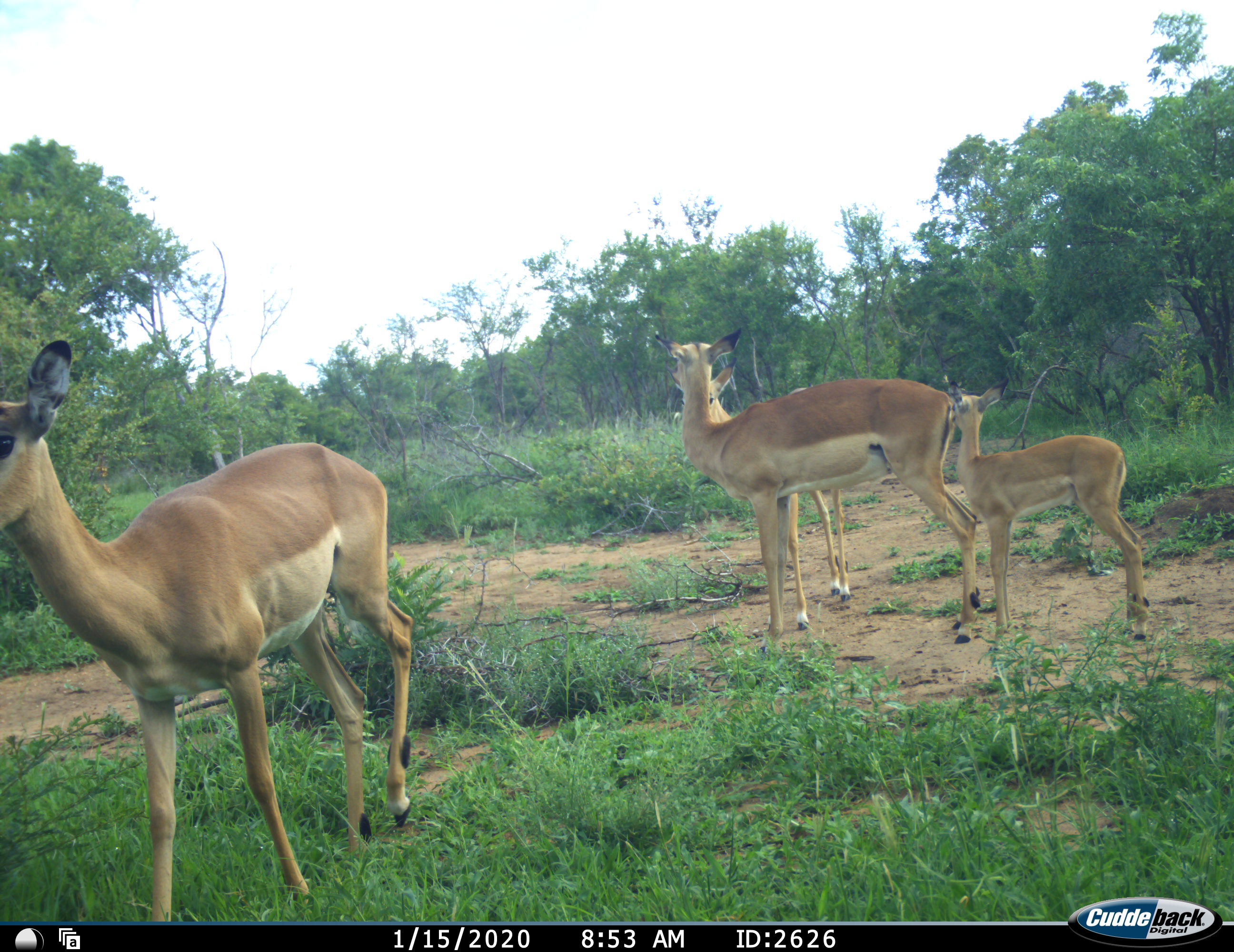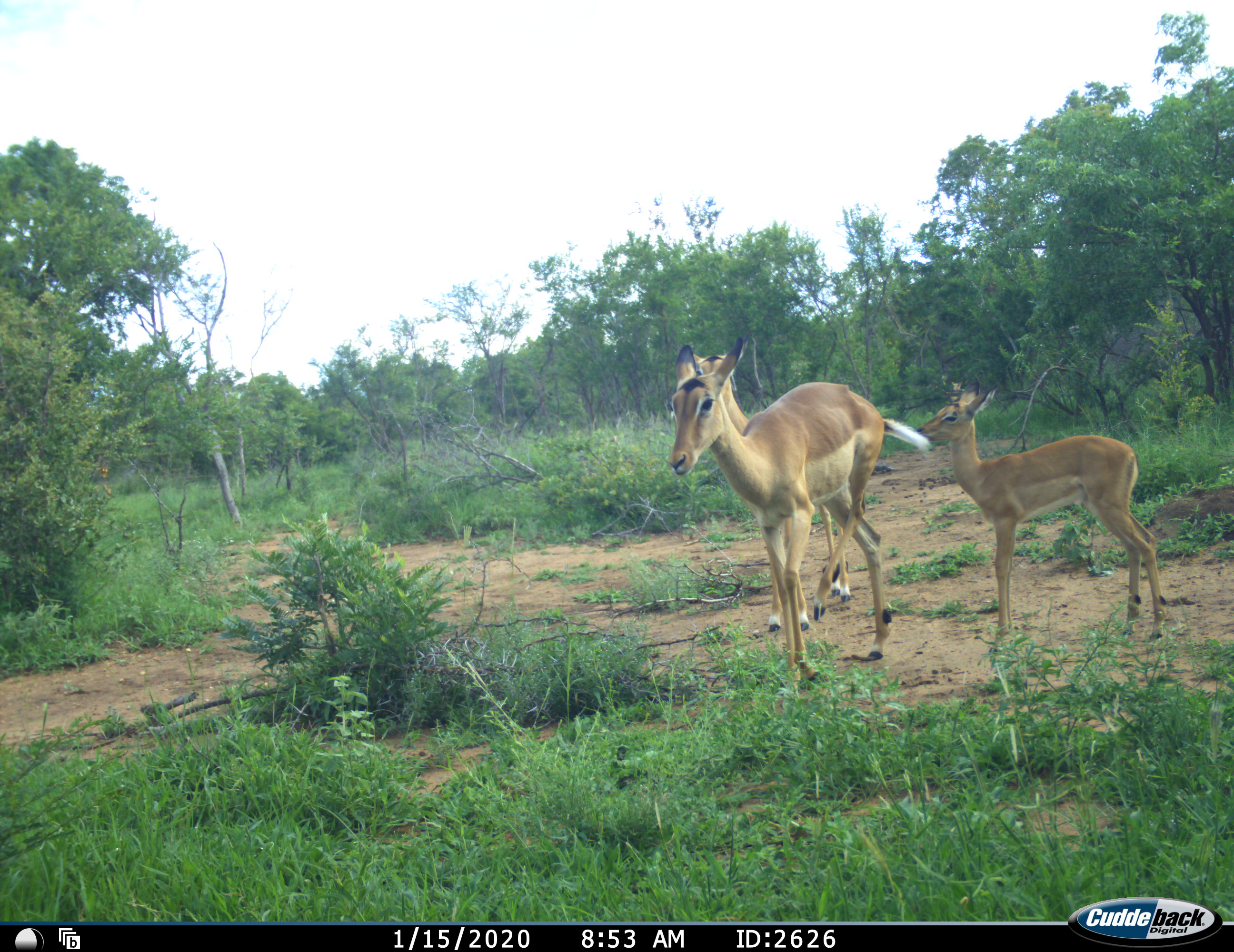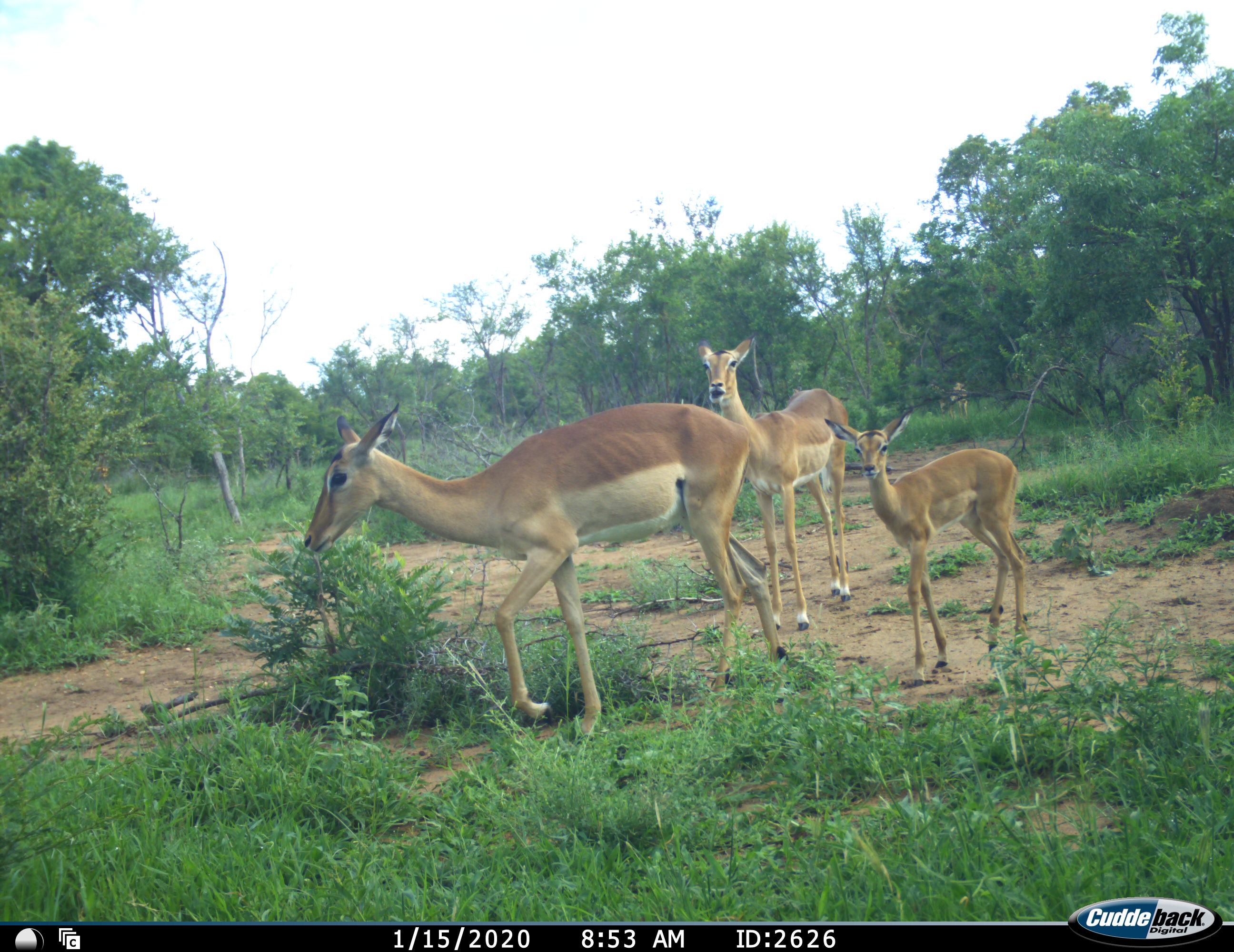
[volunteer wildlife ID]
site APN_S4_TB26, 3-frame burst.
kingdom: Animalia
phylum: Chordata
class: Mammalia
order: Artiodactyla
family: Bovidae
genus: Aepyceros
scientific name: Aepyceros melampus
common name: impala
Impala (Aepyceros melampus), count 4. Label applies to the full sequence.